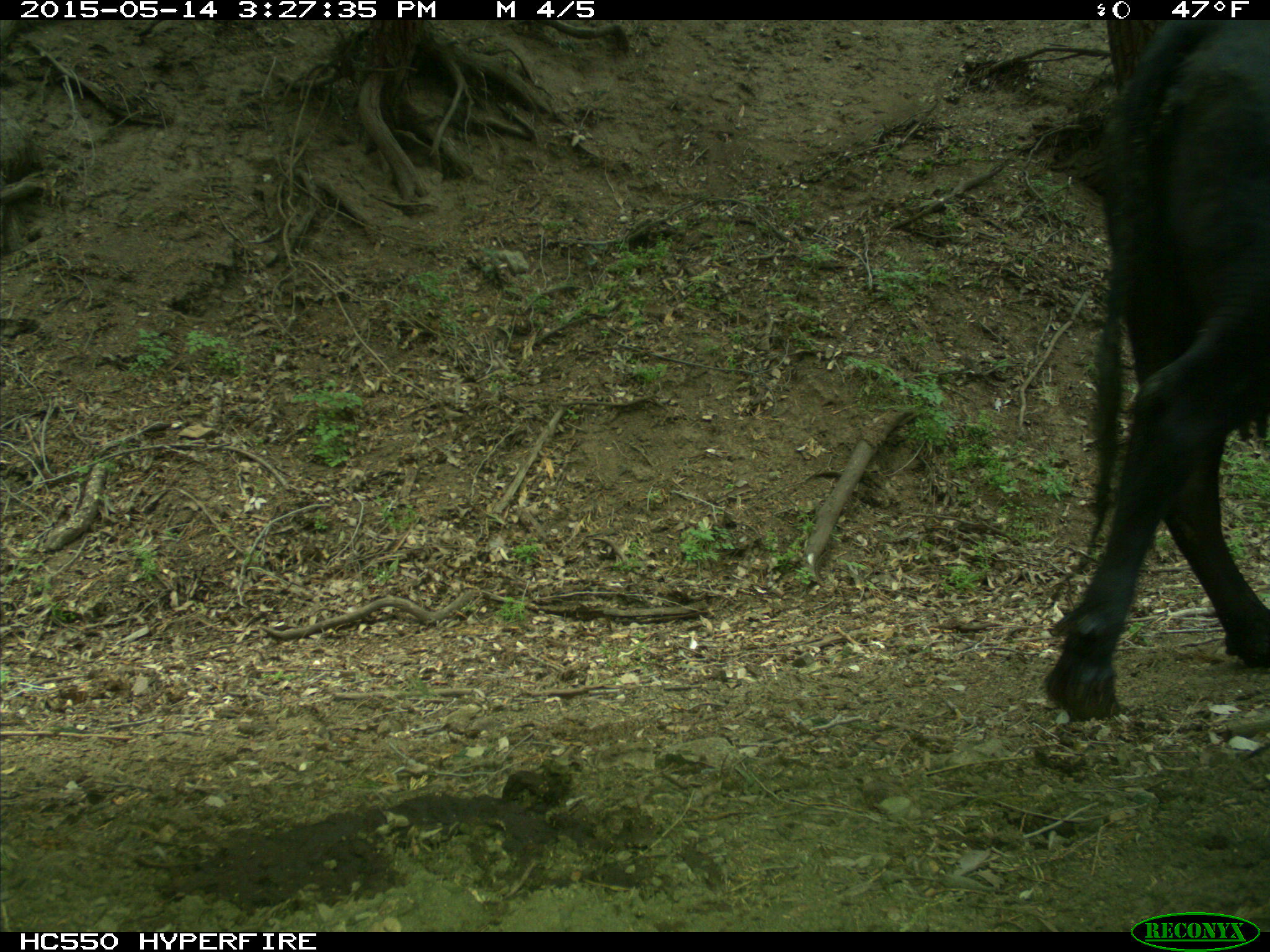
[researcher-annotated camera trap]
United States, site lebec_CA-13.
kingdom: Animalia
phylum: Chordata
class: Mammalia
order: Artiodactyla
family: Bovidae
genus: Bos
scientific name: Bos taurus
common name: domestic cow